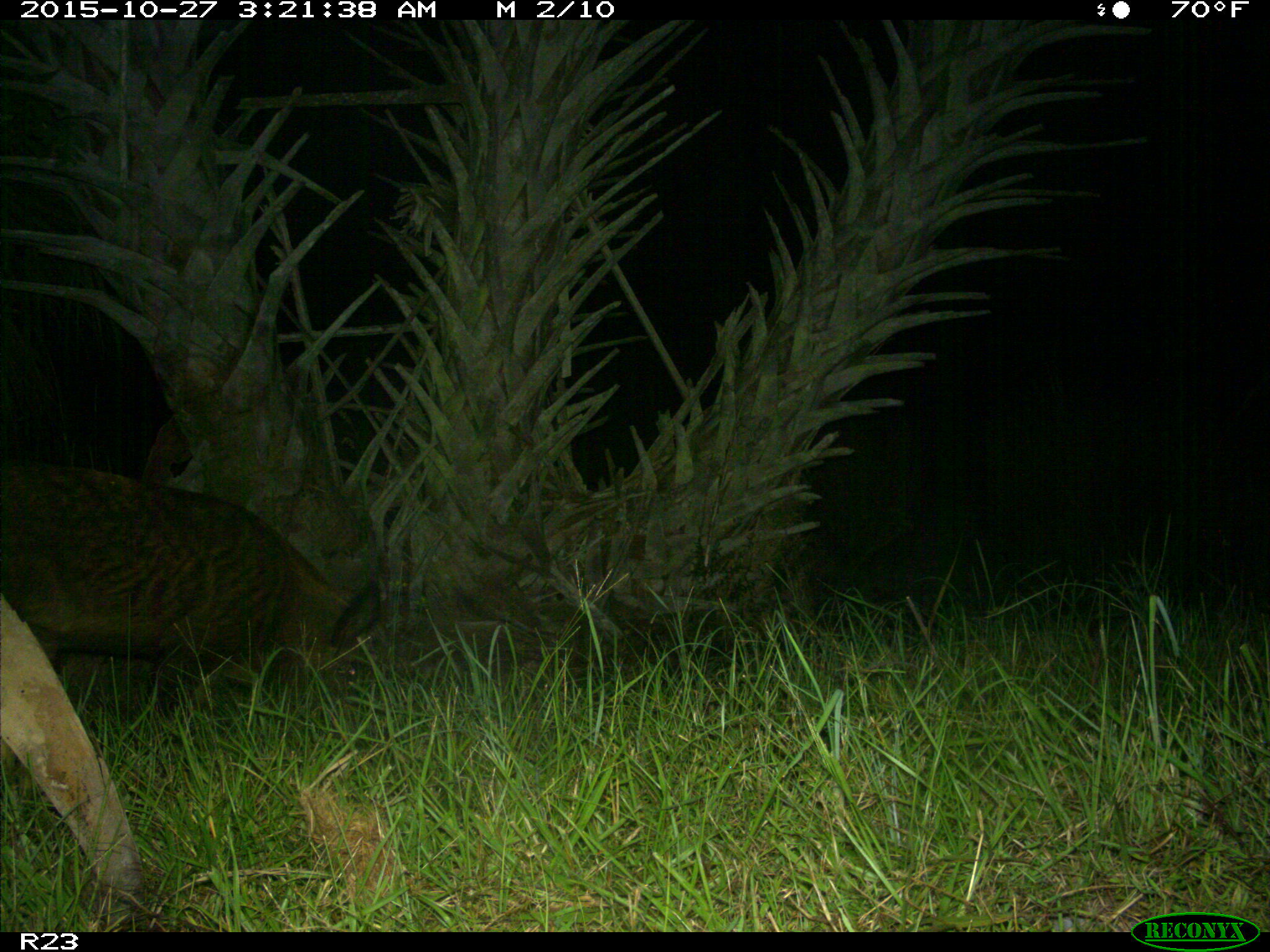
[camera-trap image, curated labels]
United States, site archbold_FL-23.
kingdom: Animalia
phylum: Chordata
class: Mammalia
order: Artiodactyla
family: Suidae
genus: Sus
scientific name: Sus scrofa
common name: wild boar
Sus scrofa (wild boar).